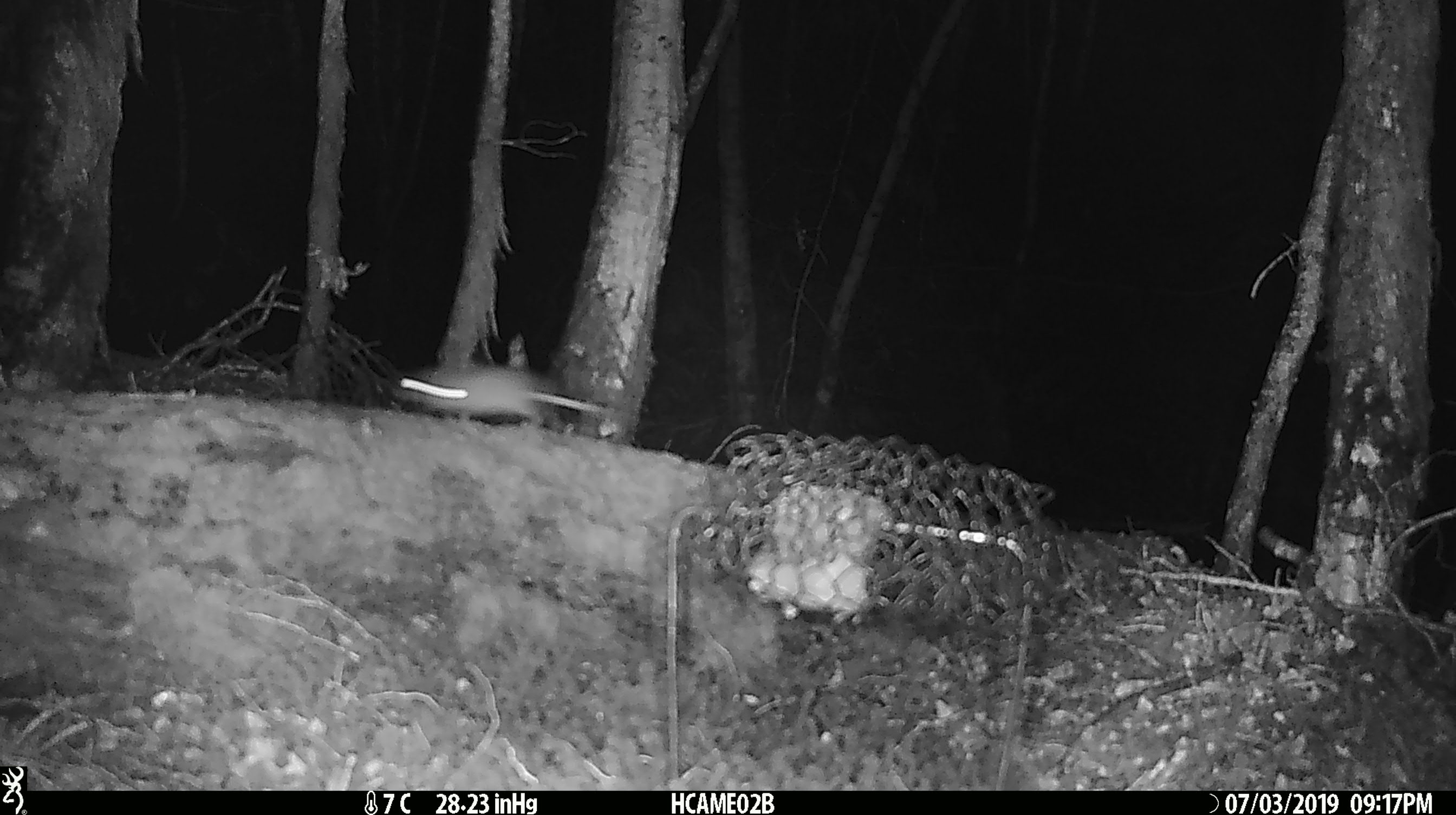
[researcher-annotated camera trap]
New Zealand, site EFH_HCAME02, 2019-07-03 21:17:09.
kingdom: Animalia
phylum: Chordata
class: Mammalia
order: Rodentia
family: Muridae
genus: Mus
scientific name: Mus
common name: mouse